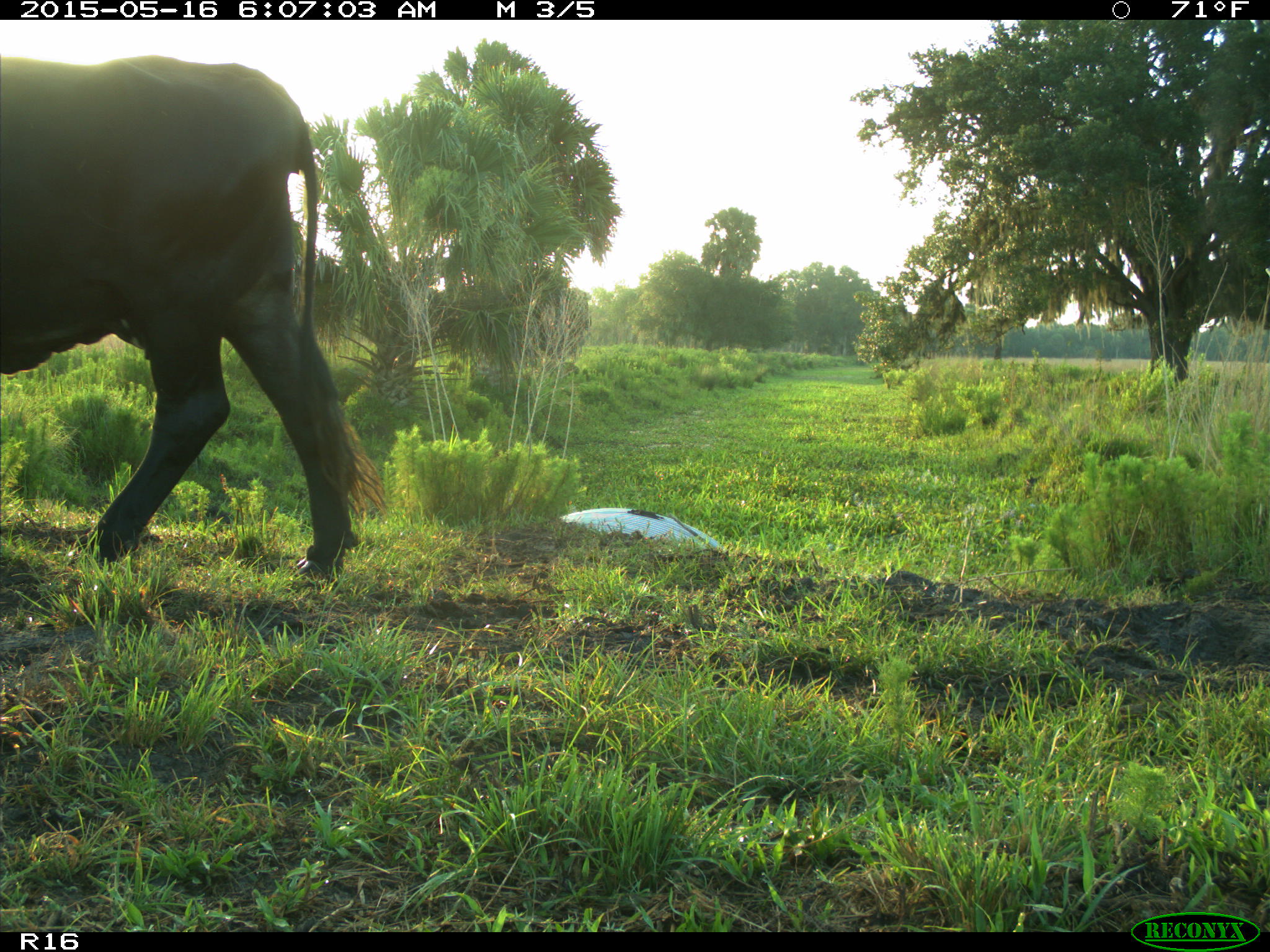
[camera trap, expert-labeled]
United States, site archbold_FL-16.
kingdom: Animalia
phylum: Chordata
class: Mammalia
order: Artiodactyla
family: Bovidae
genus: Bos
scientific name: Bos taurus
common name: domestic cow